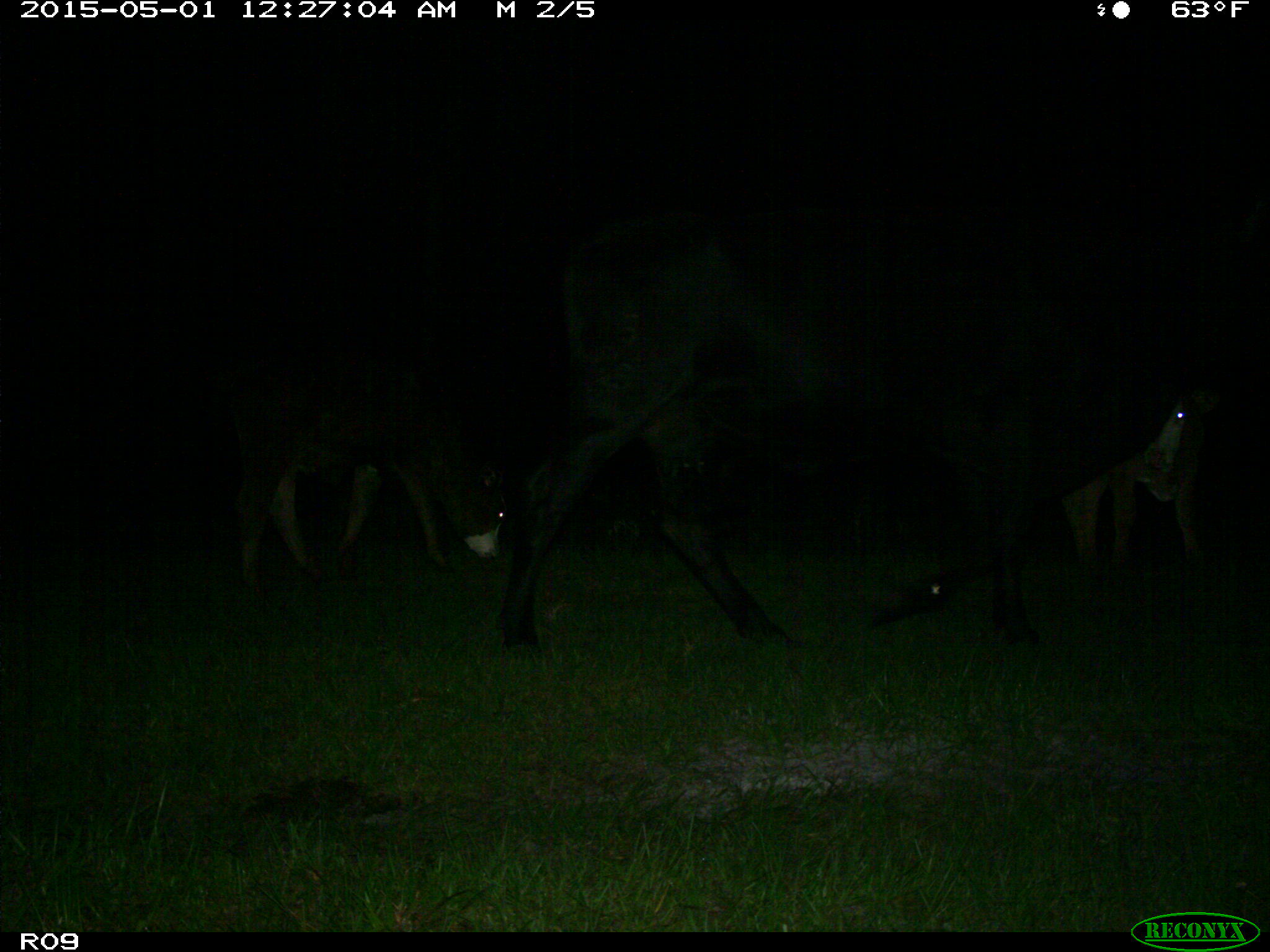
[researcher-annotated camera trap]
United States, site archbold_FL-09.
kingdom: Animalia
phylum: Chordata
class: Mammalia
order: Artiodactyla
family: Bovidae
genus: Bos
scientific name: Bos taurus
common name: domestic cow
Bos taurus (domestic cow).